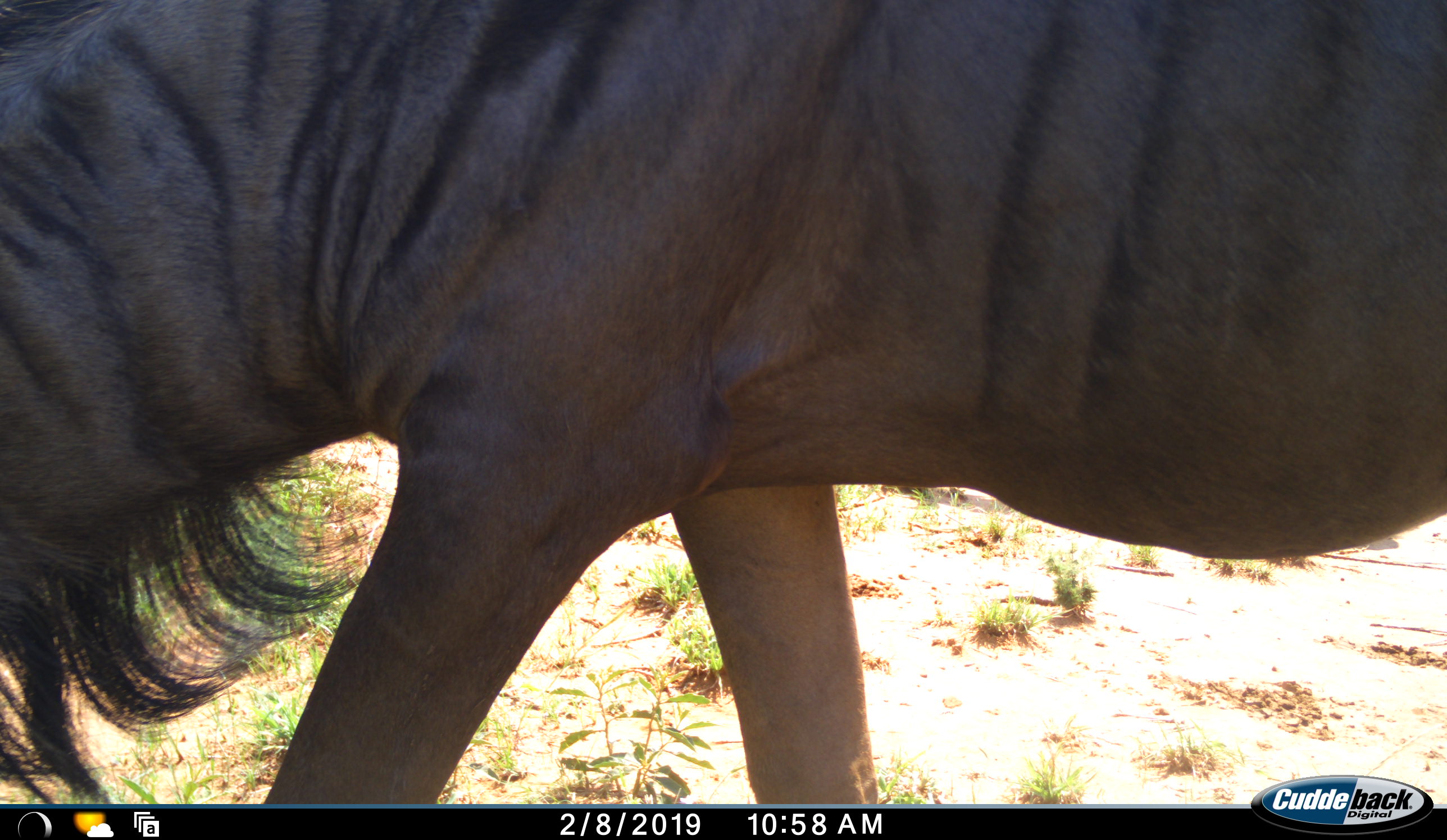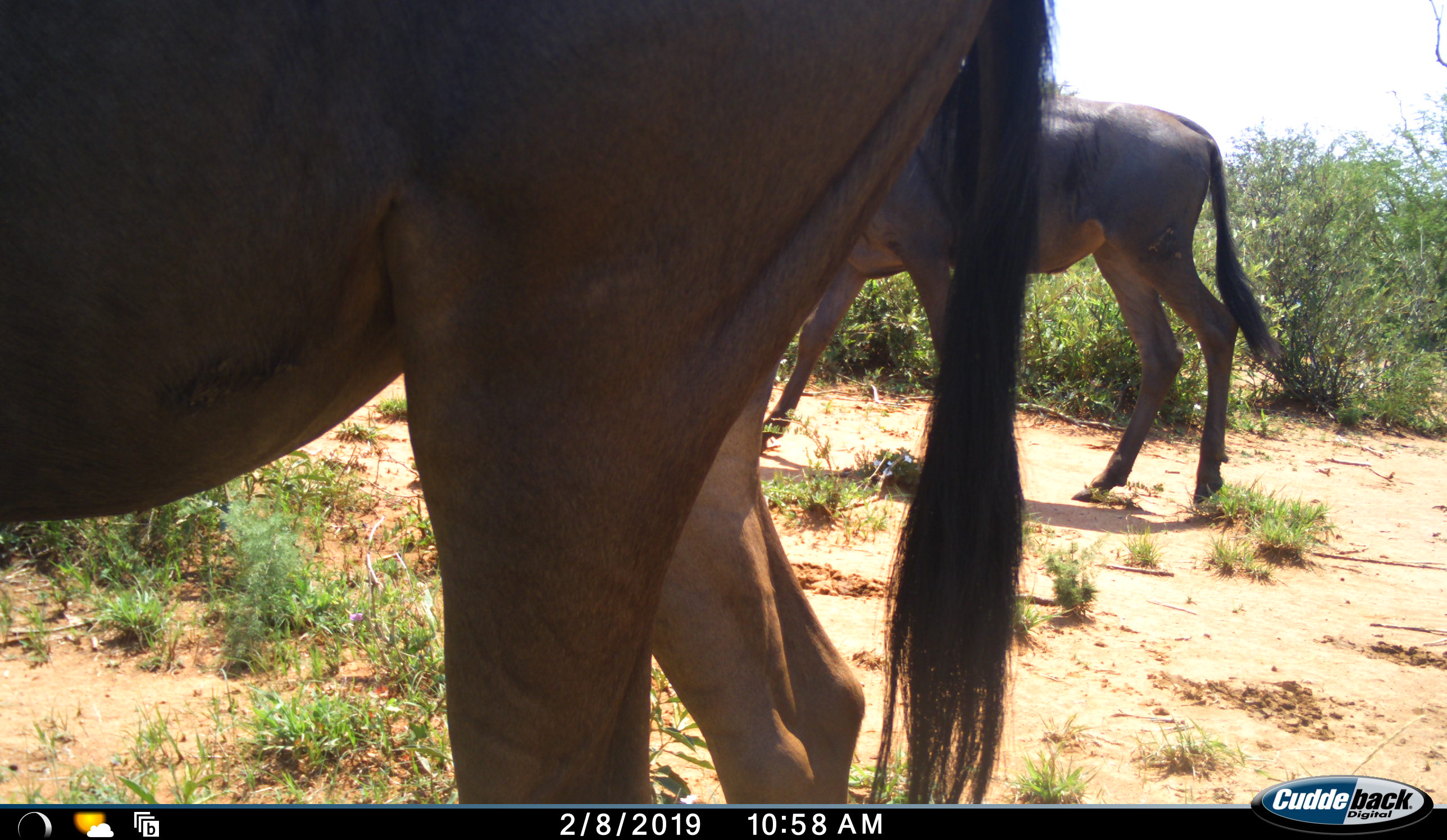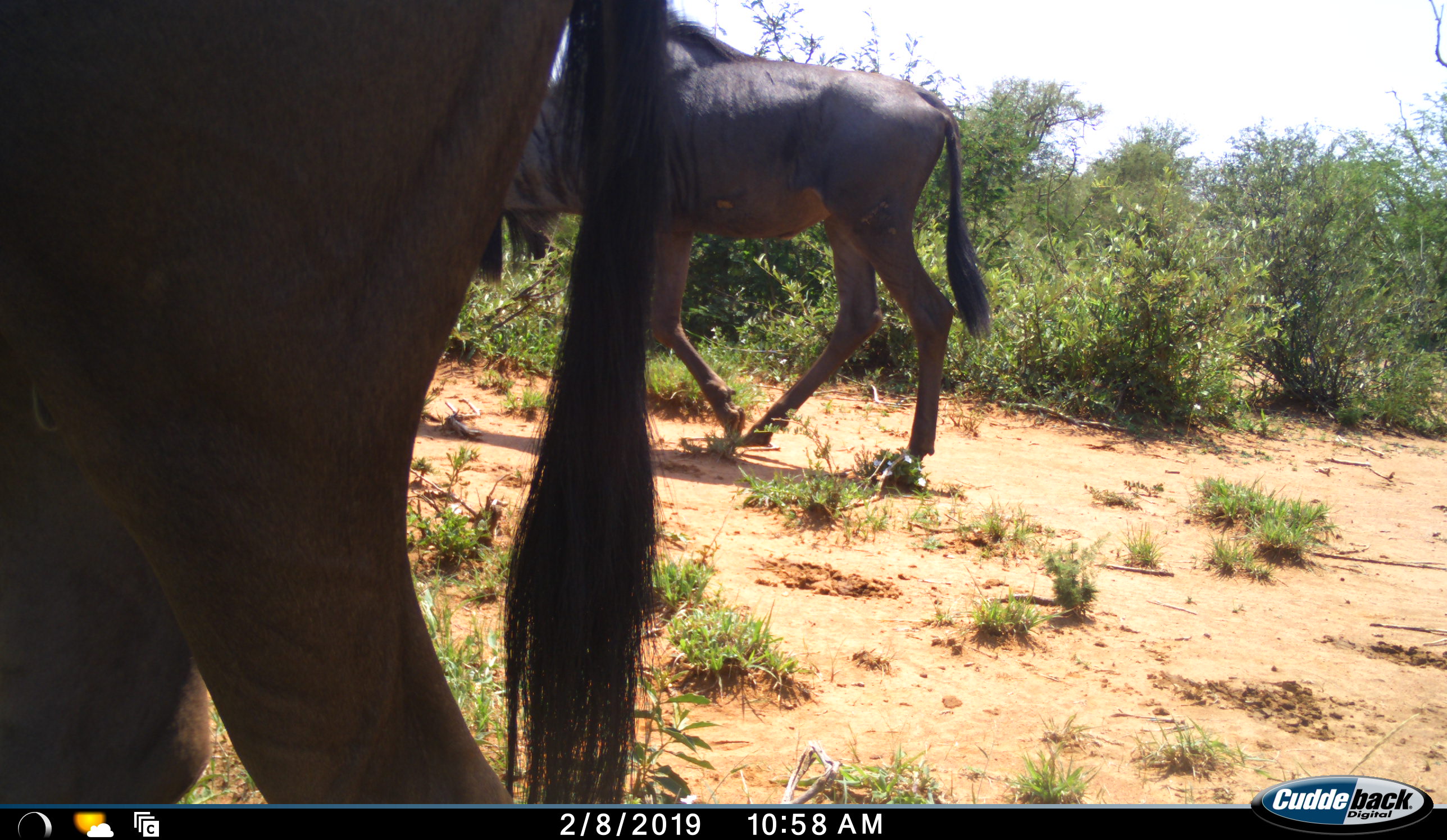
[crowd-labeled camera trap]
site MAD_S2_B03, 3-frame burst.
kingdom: Animalia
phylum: Chordata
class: Mammalia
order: Artiodactyla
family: Bovidae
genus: Connochaetes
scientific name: Connochaetes taurinus taurinus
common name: blue wildebeest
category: wildebeestblue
Wildebeestblue (blue wildebeest) (Connochaetes taurinus taurinus), count 2. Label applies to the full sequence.